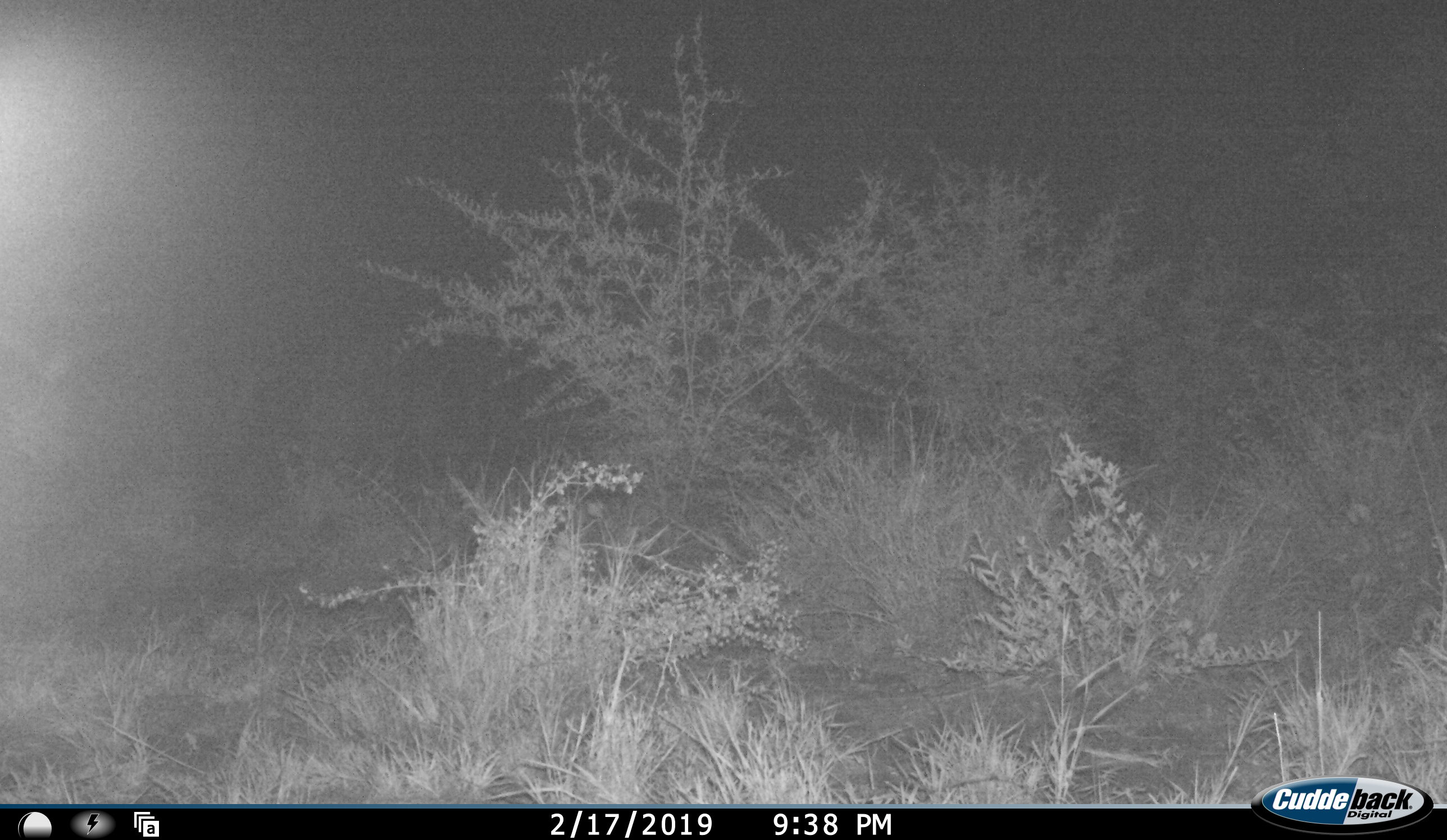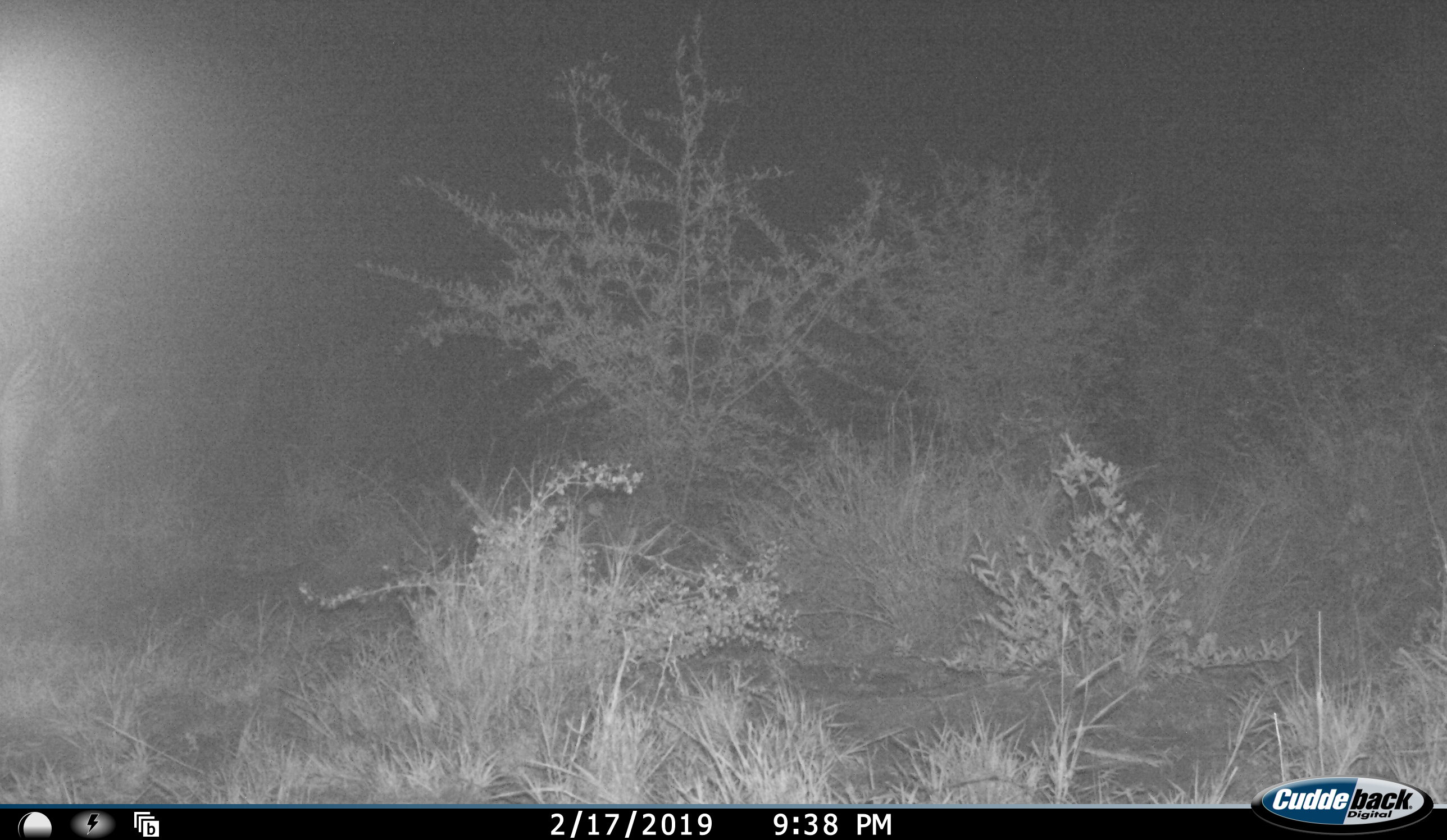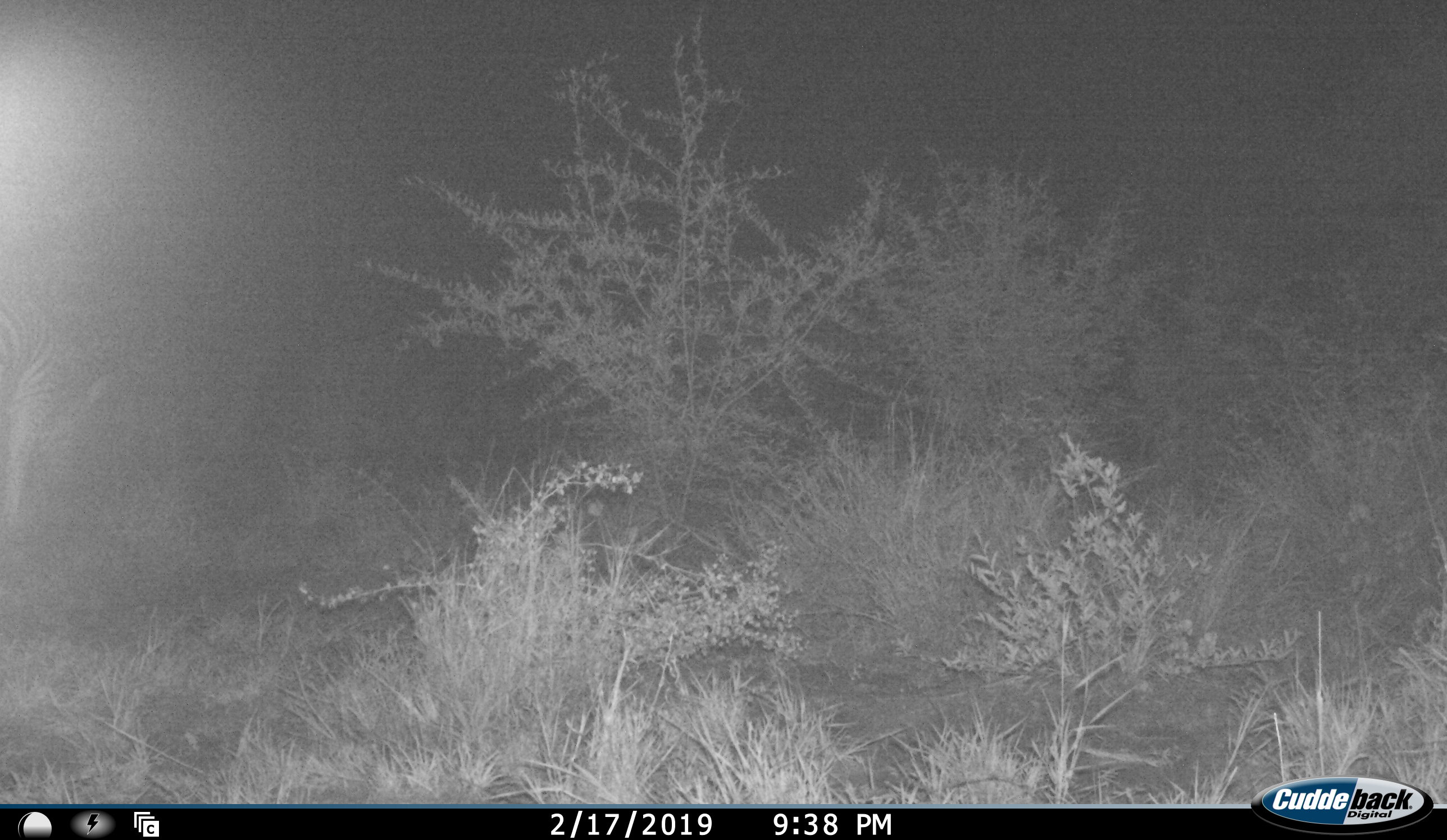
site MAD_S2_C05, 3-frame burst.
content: unidentified animal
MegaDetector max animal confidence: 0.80